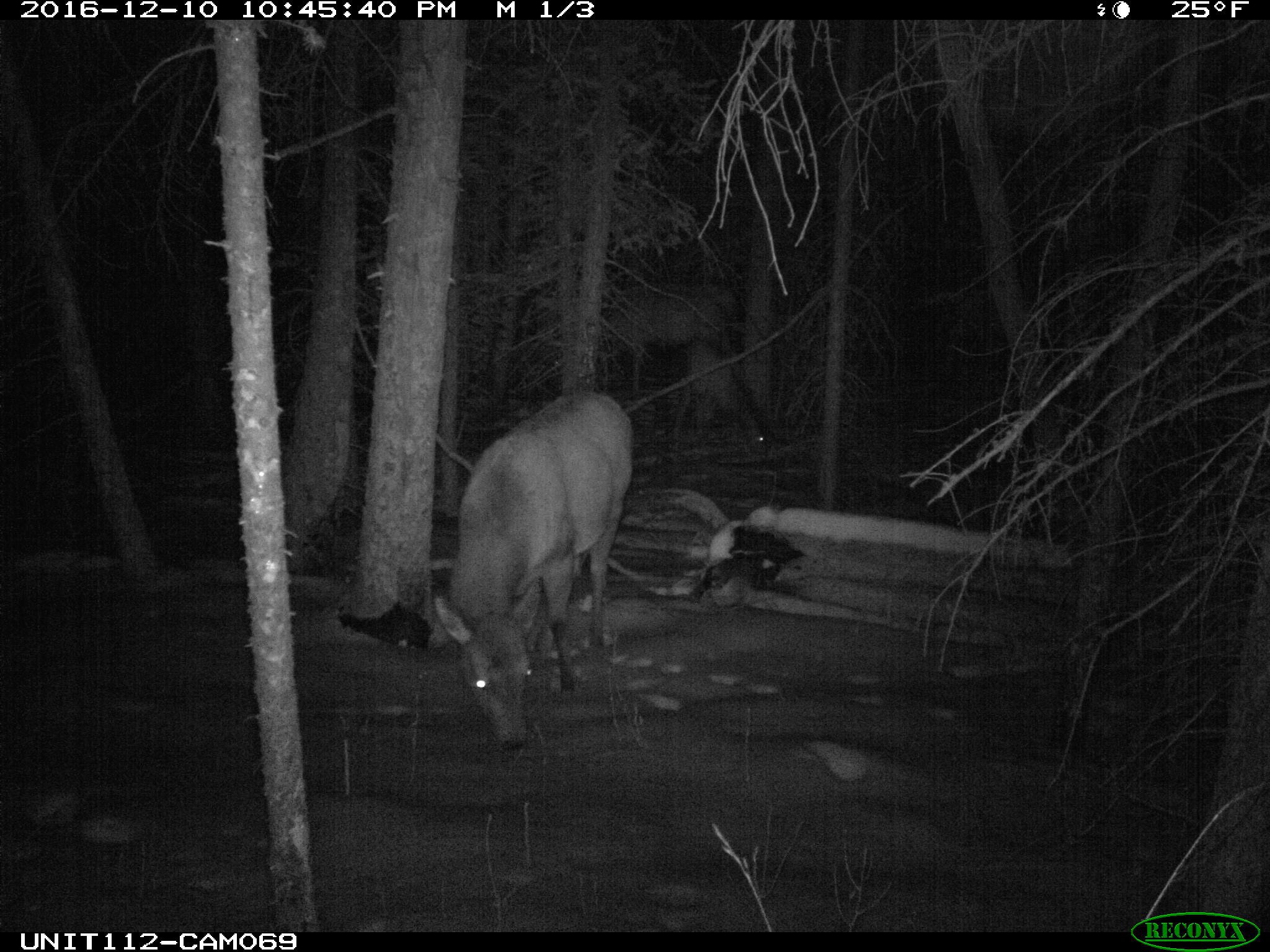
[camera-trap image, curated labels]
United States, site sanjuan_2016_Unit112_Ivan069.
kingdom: Animalia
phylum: Chordata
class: Mammalia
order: Artiodactyla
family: Cervidae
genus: Cervus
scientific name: Cervus elaphus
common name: red deer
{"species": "Cervus elaphus (red deer)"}